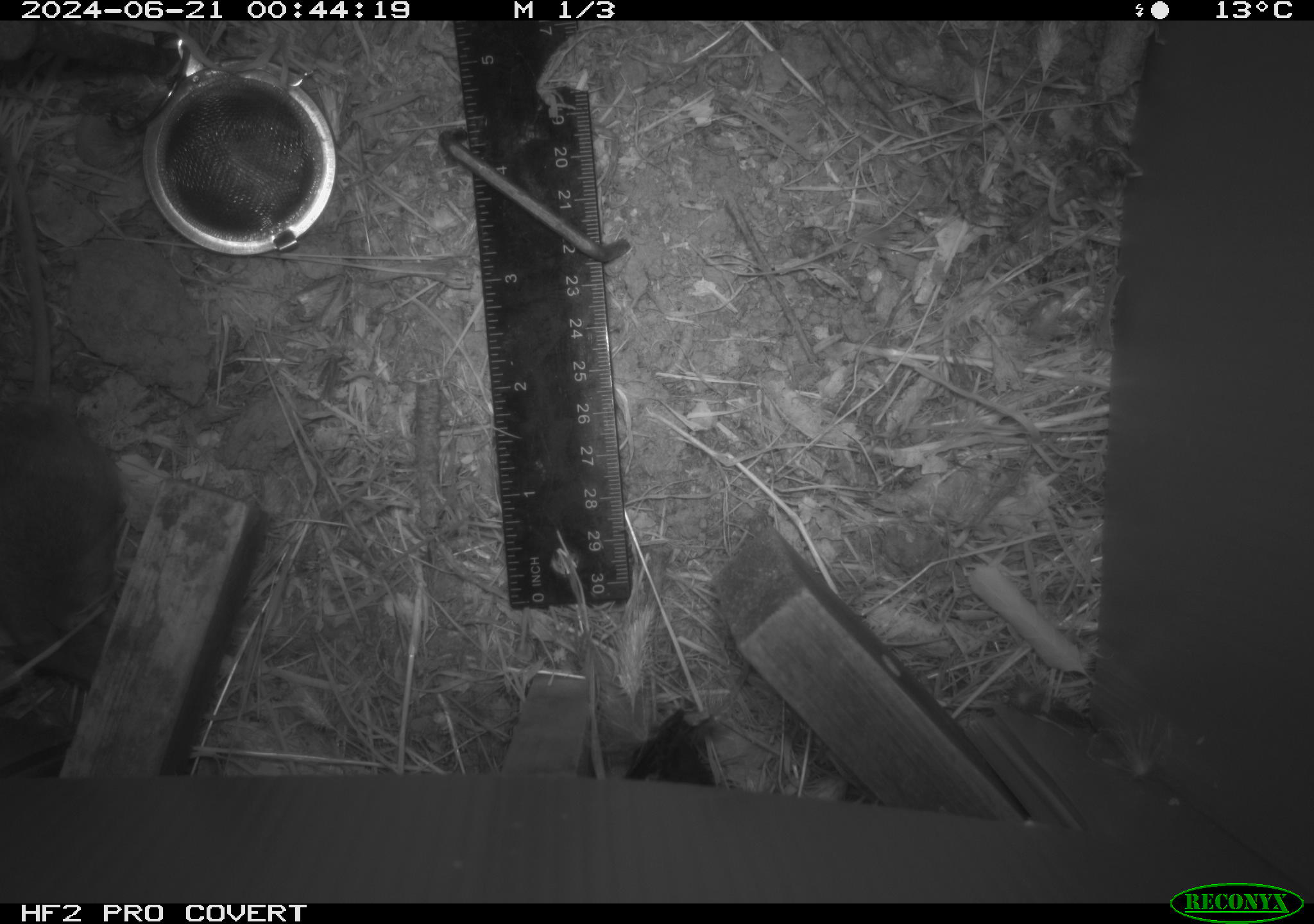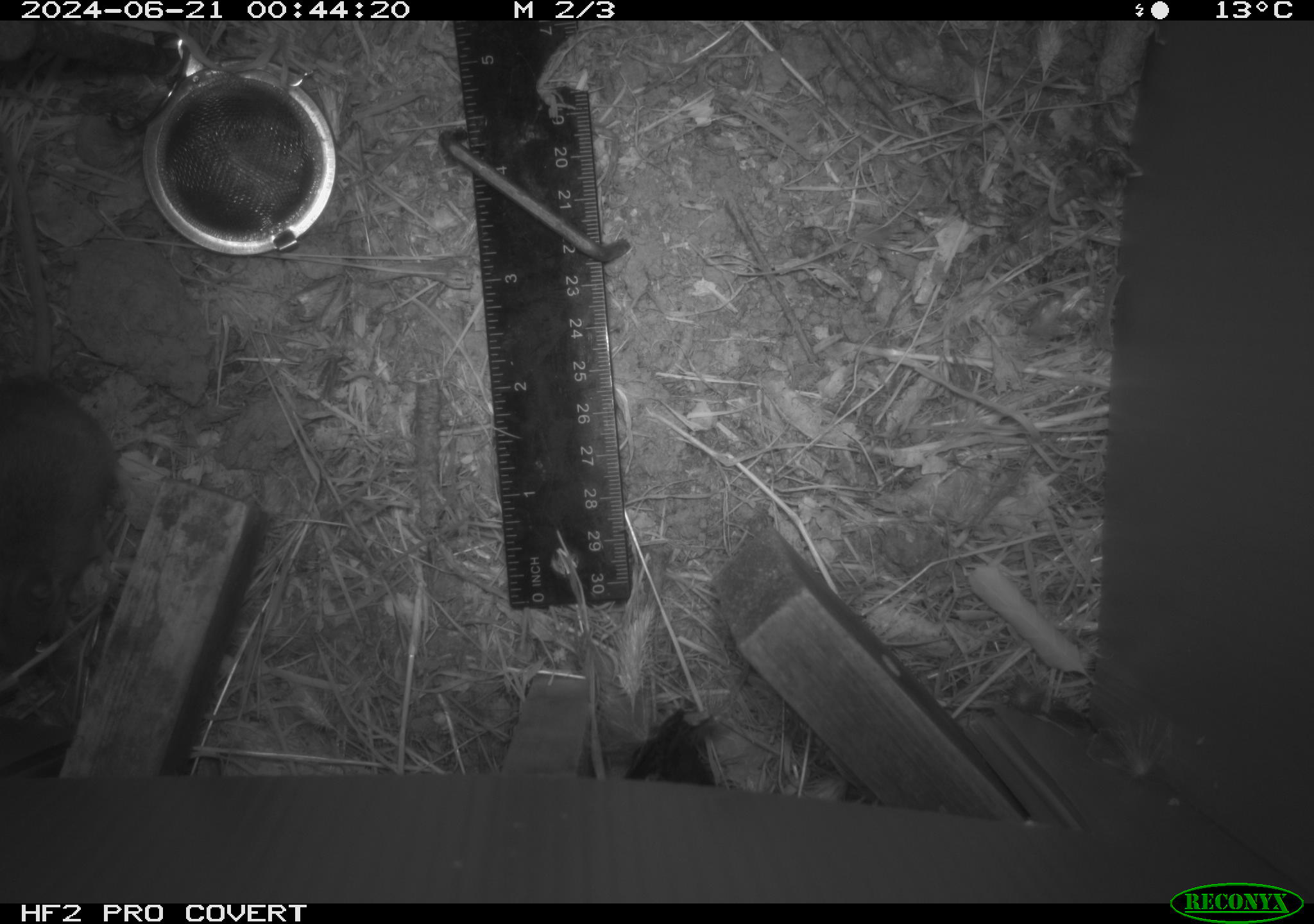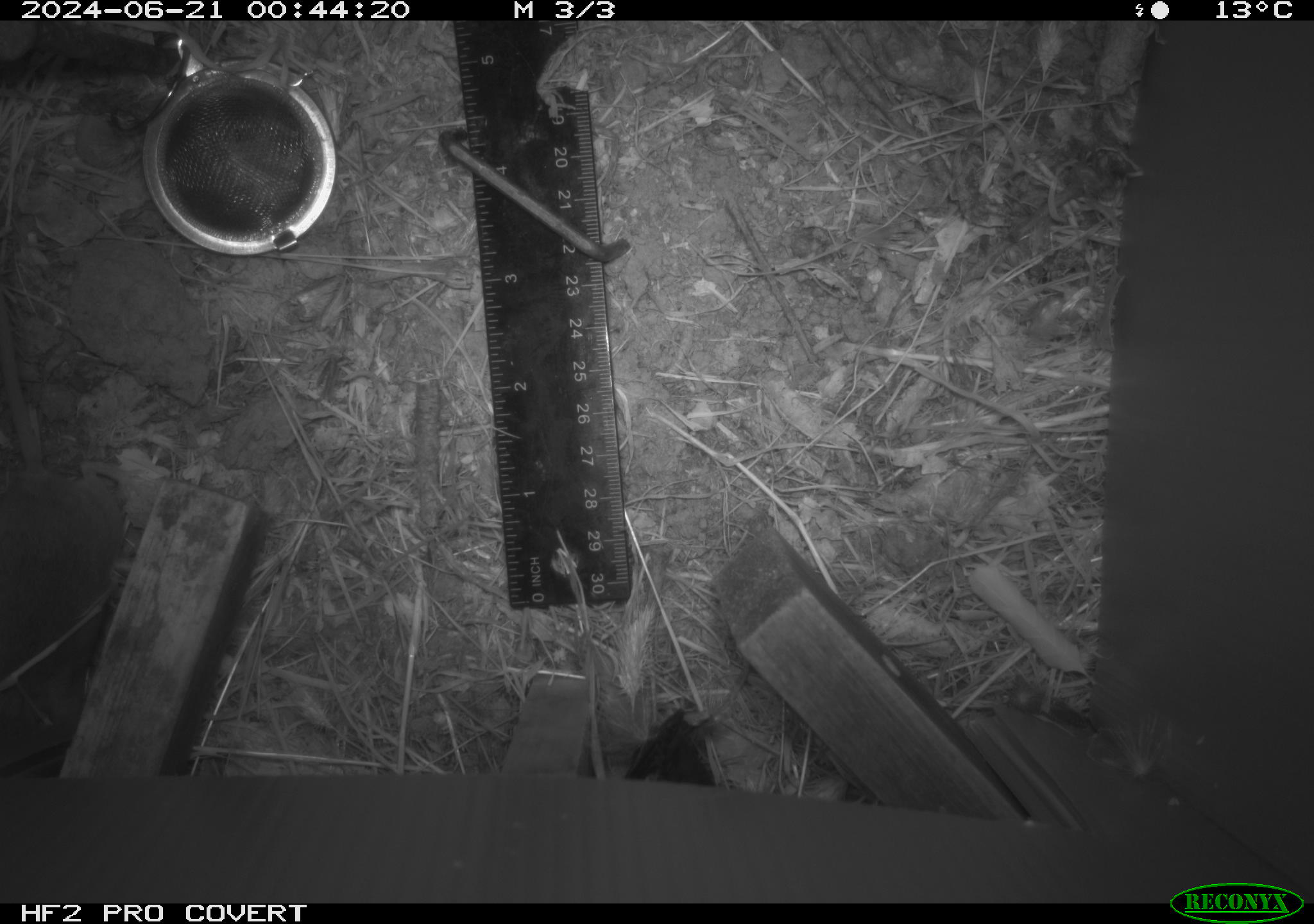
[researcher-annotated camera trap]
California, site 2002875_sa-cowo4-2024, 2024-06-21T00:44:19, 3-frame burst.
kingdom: Animalia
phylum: Chordata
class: Mammalia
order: Rodentia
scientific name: Rodentia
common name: rodent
Rodent (Rodentia).